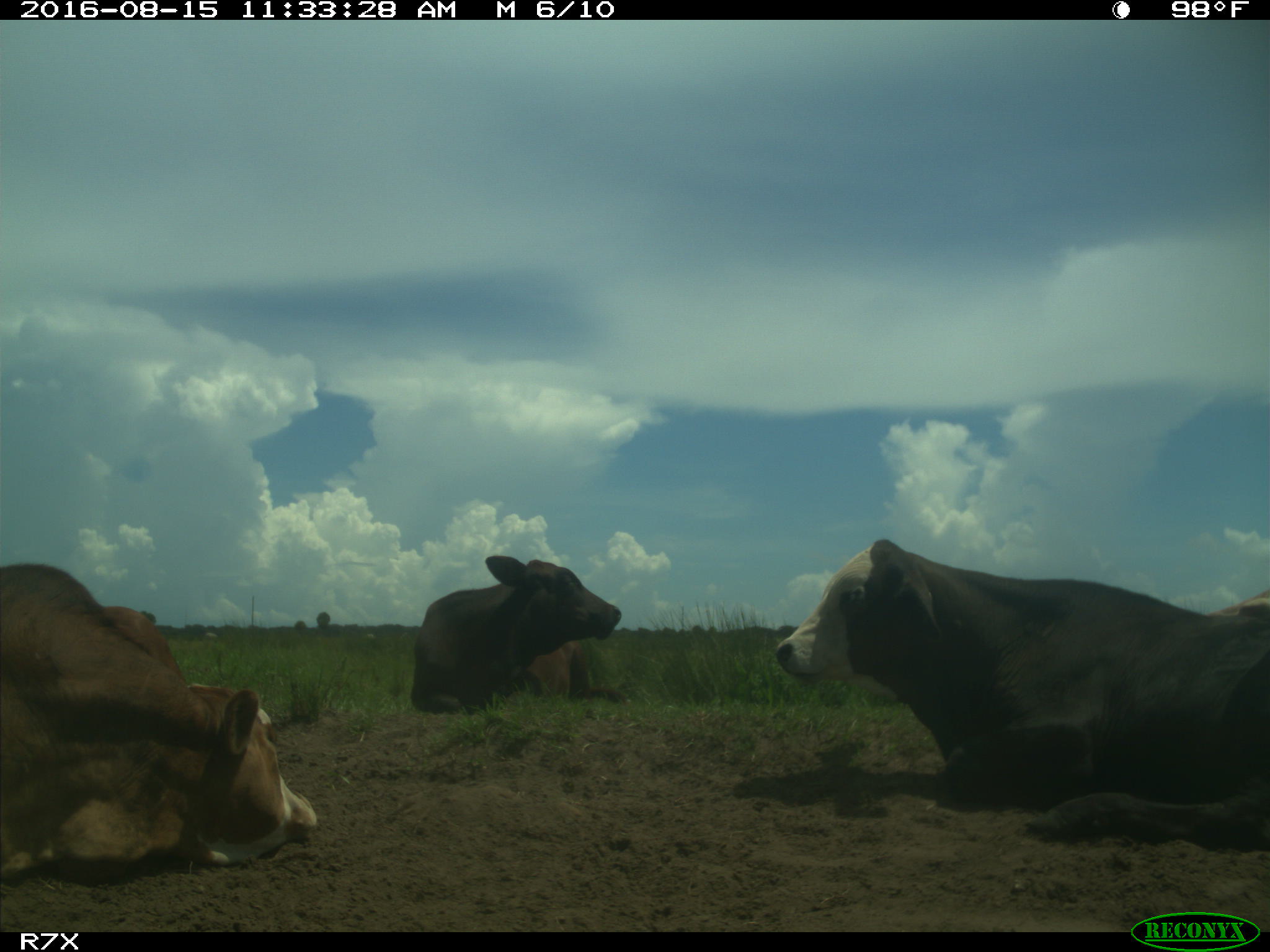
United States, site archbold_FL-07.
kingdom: Animalia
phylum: Chordata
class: Mammalia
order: Artiodactyla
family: Bovidae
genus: Bos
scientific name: Bos taurus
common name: domestic cow